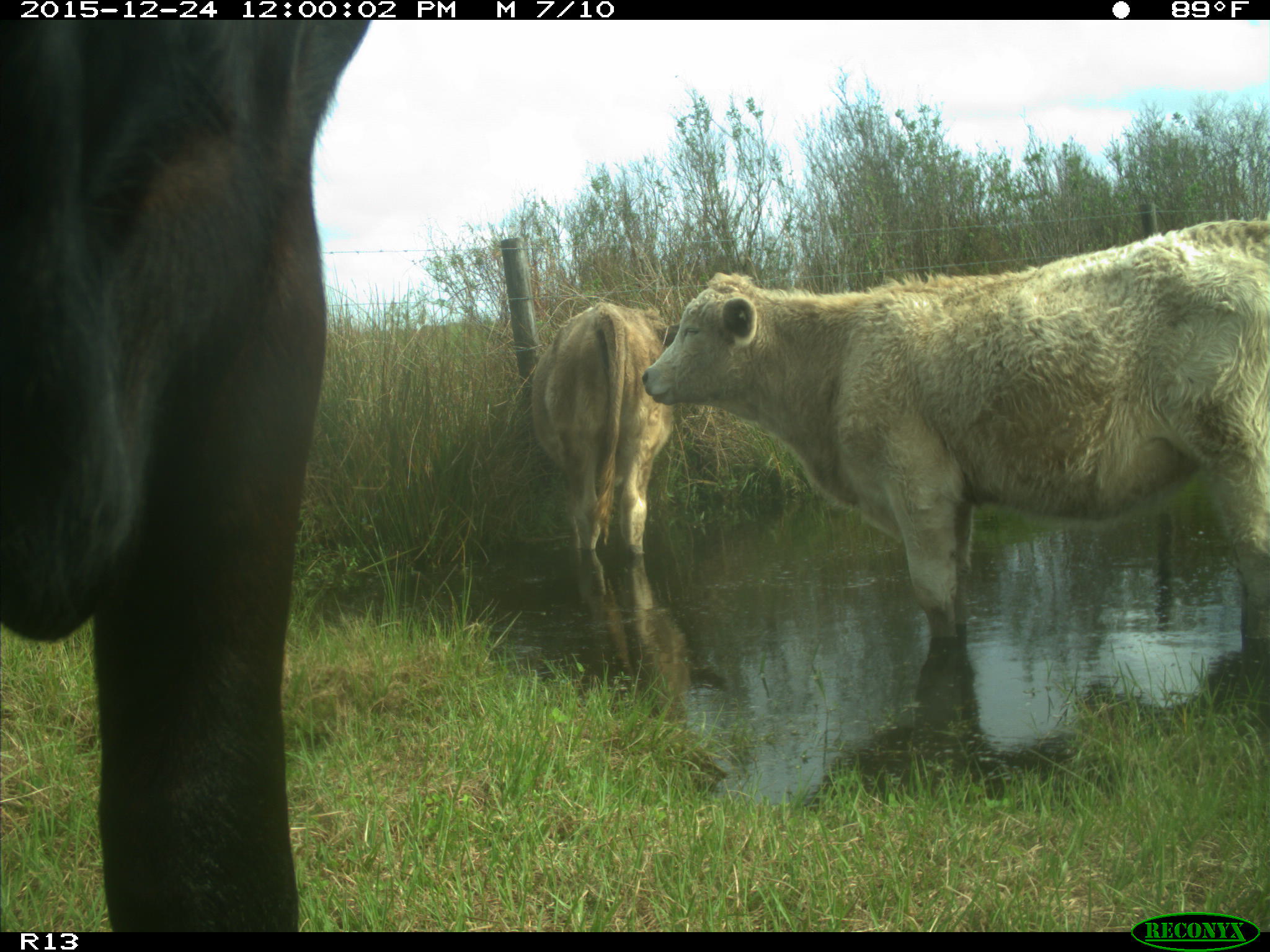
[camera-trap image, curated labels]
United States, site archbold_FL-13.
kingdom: Animalia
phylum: Chordata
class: Mammalia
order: Artiodactyla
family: Bovidae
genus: Bos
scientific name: Bos taurus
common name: domestic cow